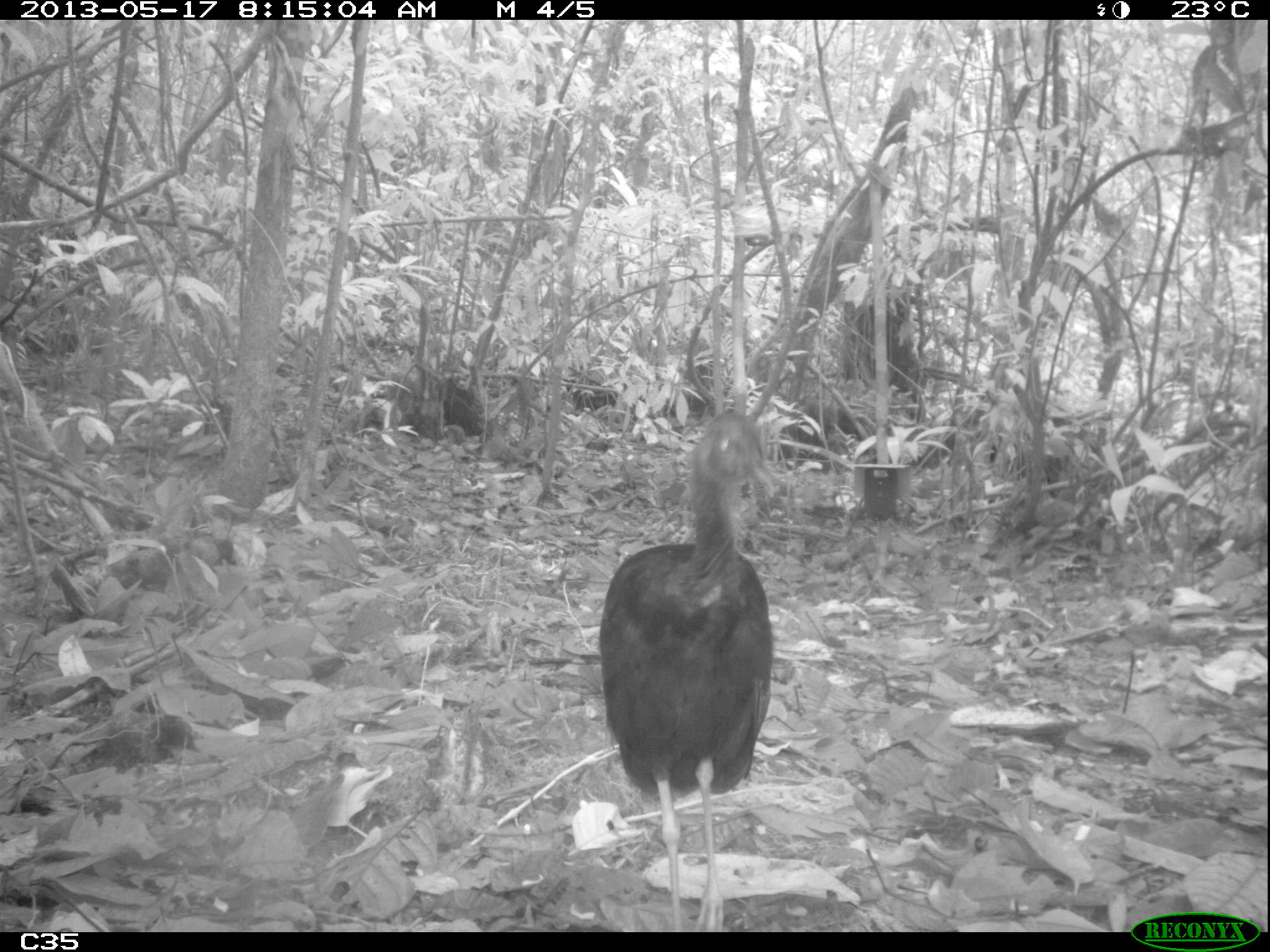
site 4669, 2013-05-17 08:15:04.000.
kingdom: Animalia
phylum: Chordata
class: Aves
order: Gruiformes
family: Psophiidae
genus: Psophia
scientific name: Psophia crepitans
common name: gray-winged trumpeter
Psophia crepitans (gray-winged trumpeter), count 2, age adult.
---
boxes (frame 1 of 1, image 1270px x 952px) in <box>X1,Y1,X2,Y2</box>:
psophia crepitans: <box>598,408,776,931</box>